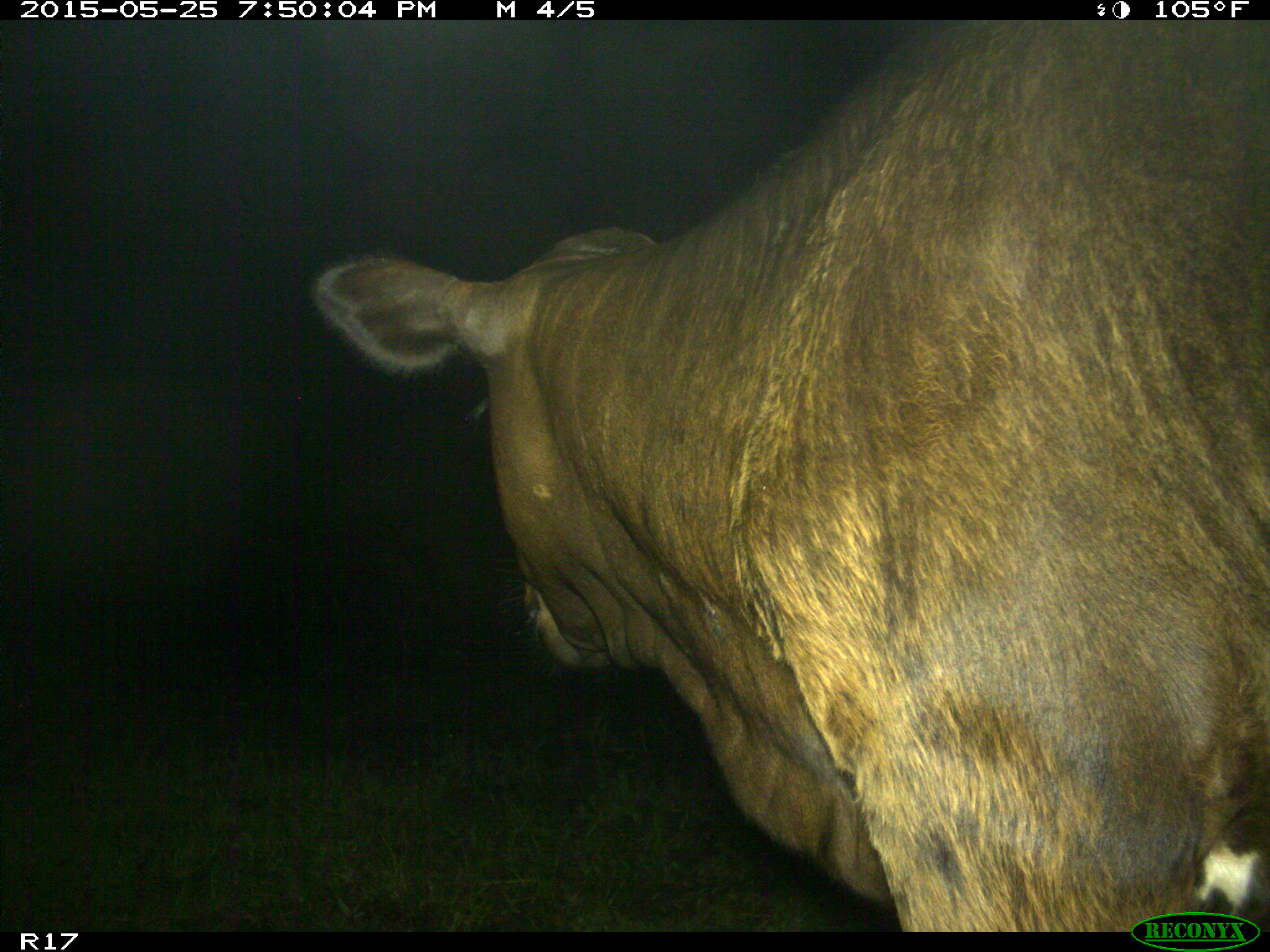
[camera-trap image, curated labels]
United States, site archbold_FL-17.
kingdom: Animalia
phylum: Chordata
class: Mammalia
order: Artiodactyla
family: Bovidae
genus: Bos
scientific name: Bos taurus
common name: domestic cow